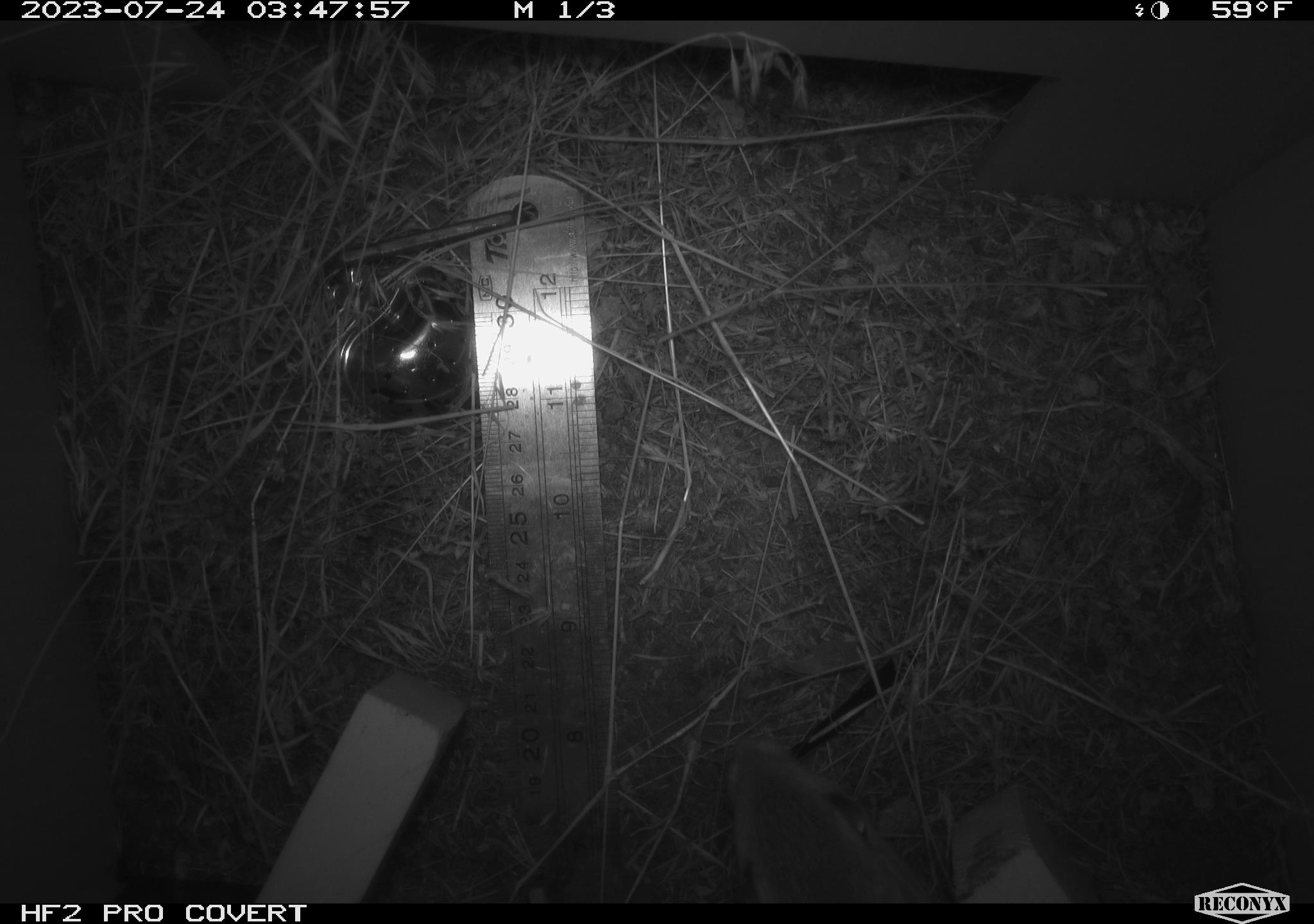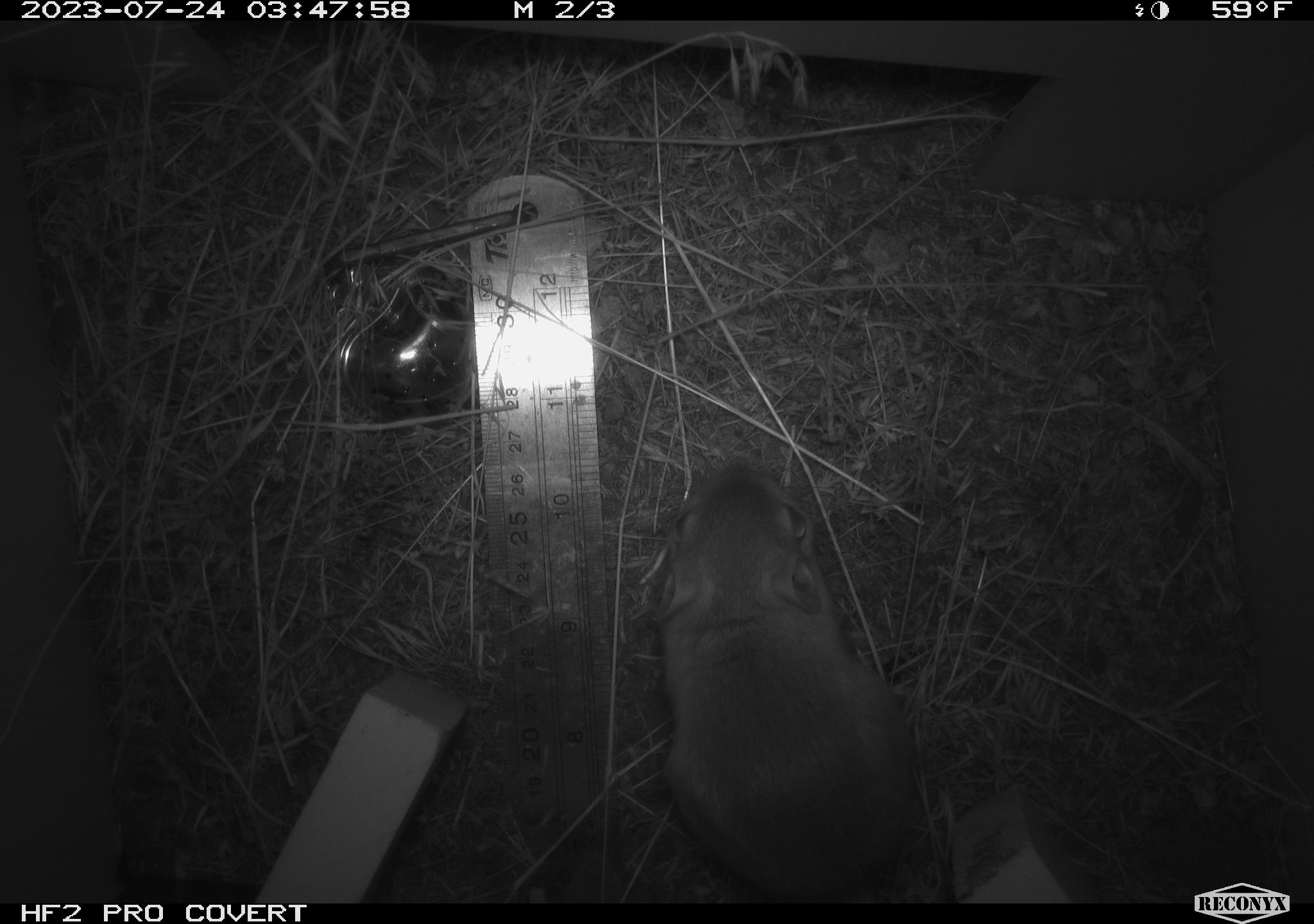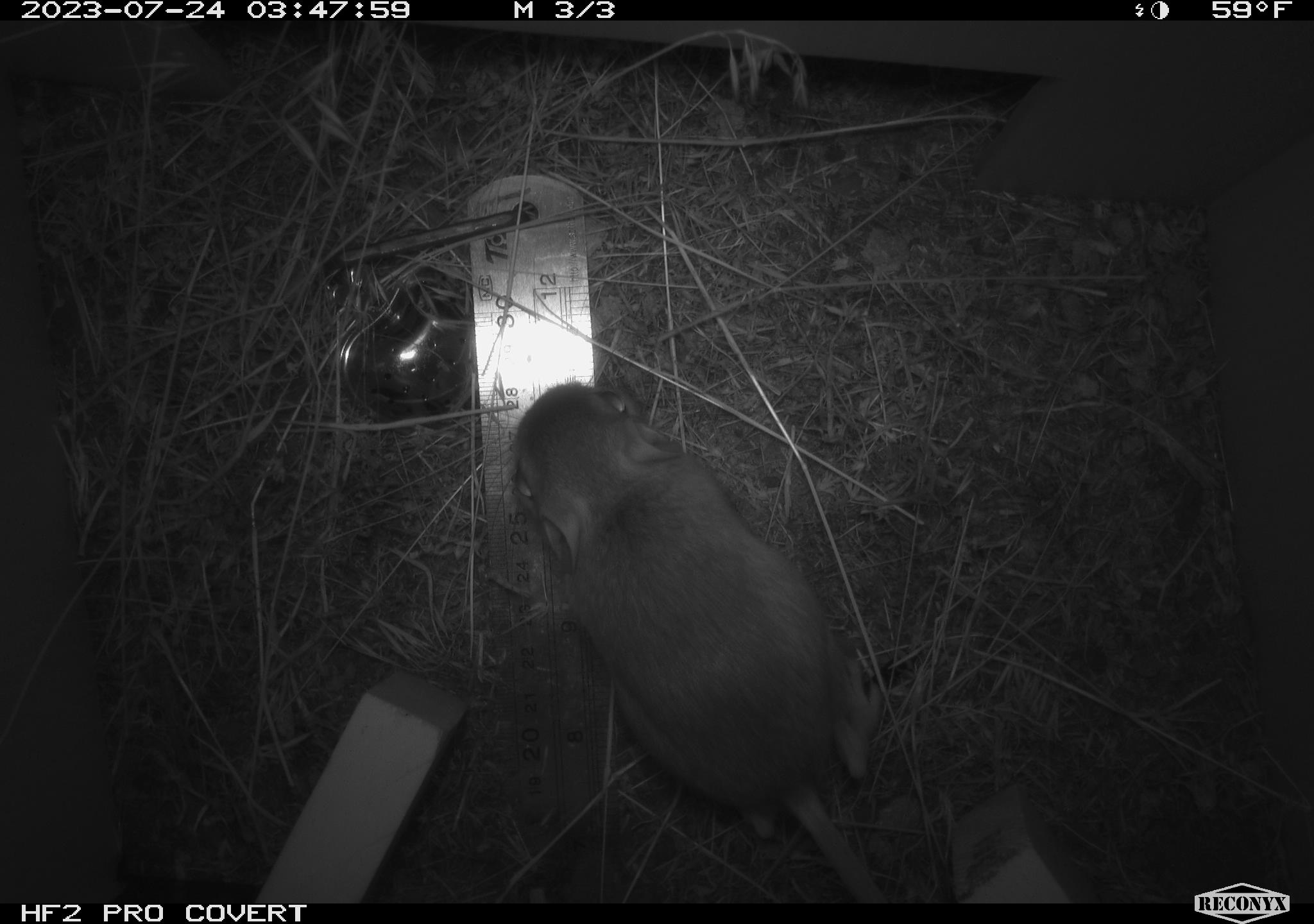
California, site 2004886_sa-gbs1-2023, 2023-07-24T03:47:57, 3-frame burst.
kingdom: Animalia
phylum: Chordata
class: Mammalia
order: Rodentia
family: Heteromyidae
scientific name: Heteromyidae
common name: kangaroo rats and pocket mice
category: heteromyidae family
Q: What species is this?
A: Heteromyidae family (kangaroo rats and pocket mice) (Heteromyidae).